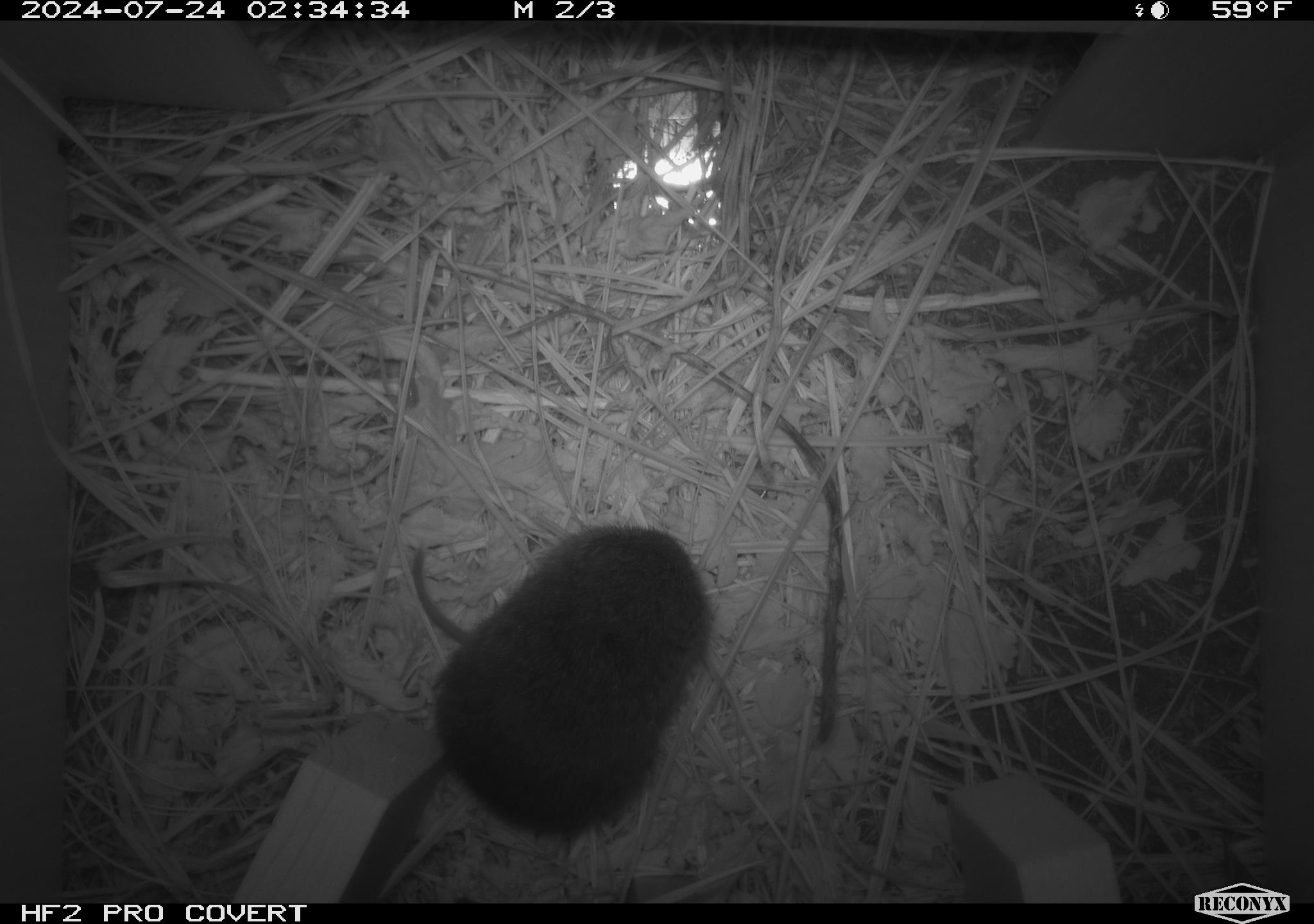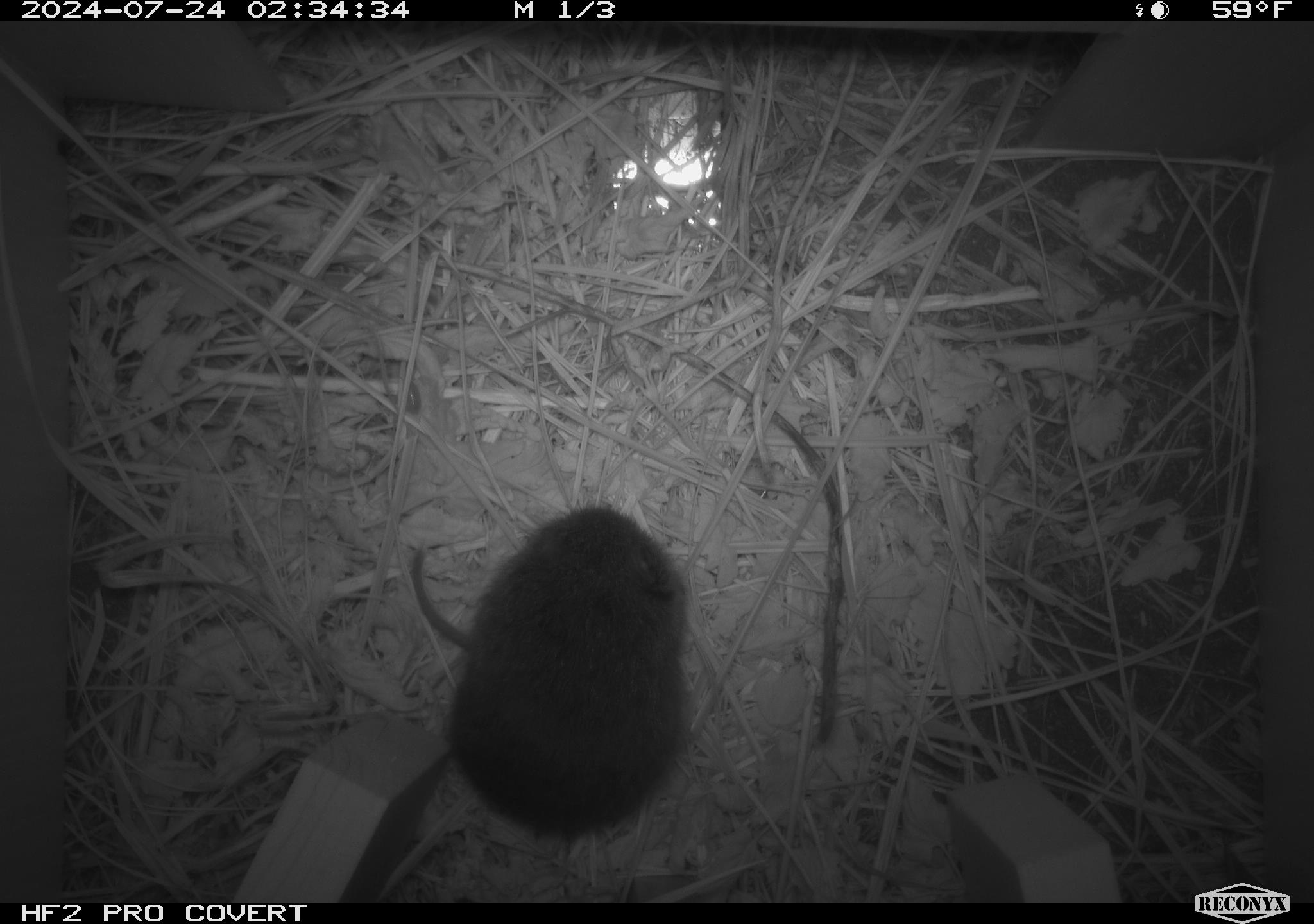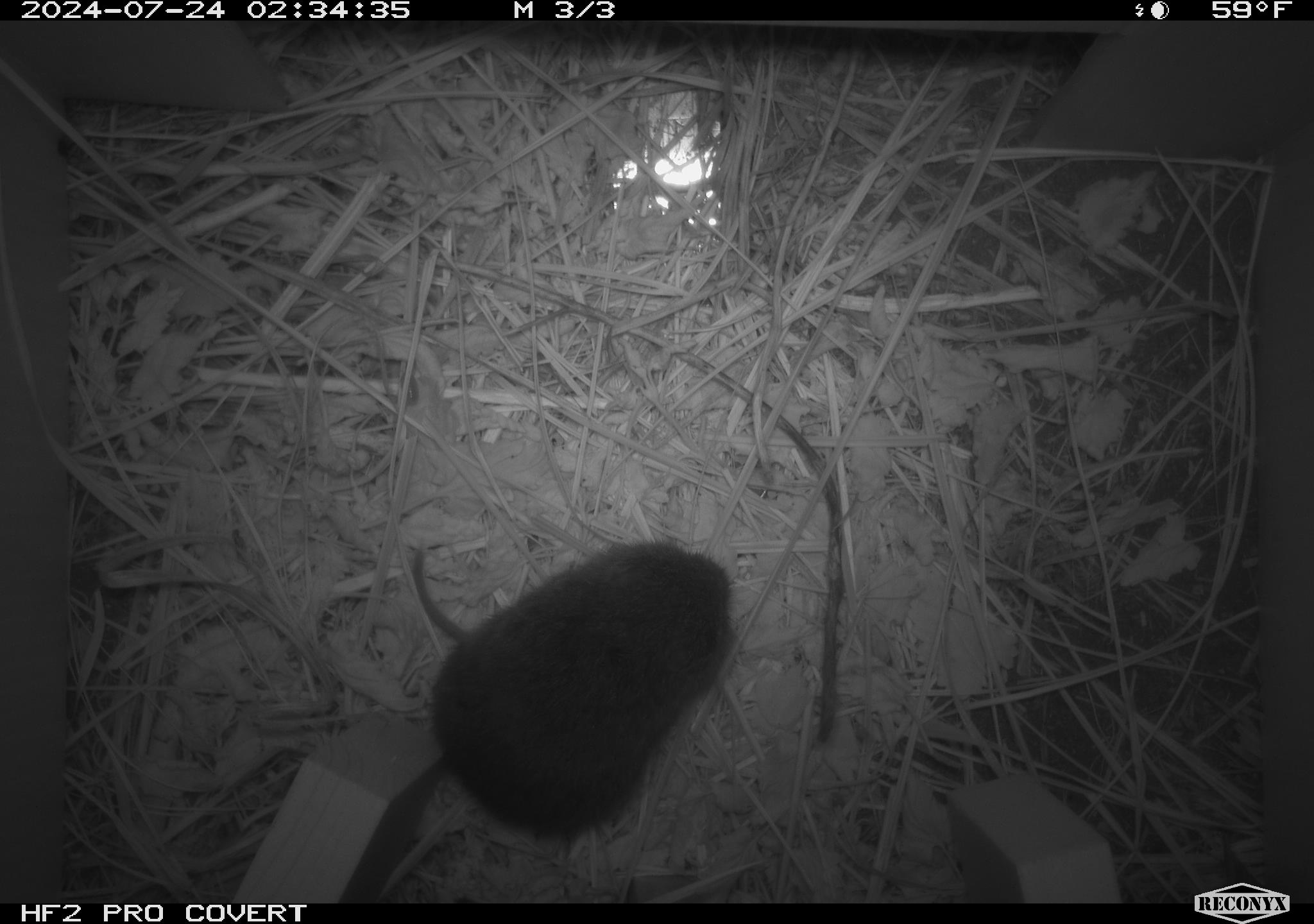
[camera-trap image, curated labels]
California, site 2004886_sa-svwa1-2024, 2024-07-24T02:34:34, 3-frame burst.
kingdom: Animalia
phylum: Chordata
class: Mammalia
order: Rodentia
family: Cricetidae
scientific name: Arvicolinae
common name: voles, lemmings, and muskrats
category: arvicolinae subfamily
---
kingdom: Animalia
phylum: Arthropoda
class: Malacostraca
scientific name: Malacostraca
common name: amphipods, crabs, isopods, krill, lobsters and shrimps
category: malacostracan